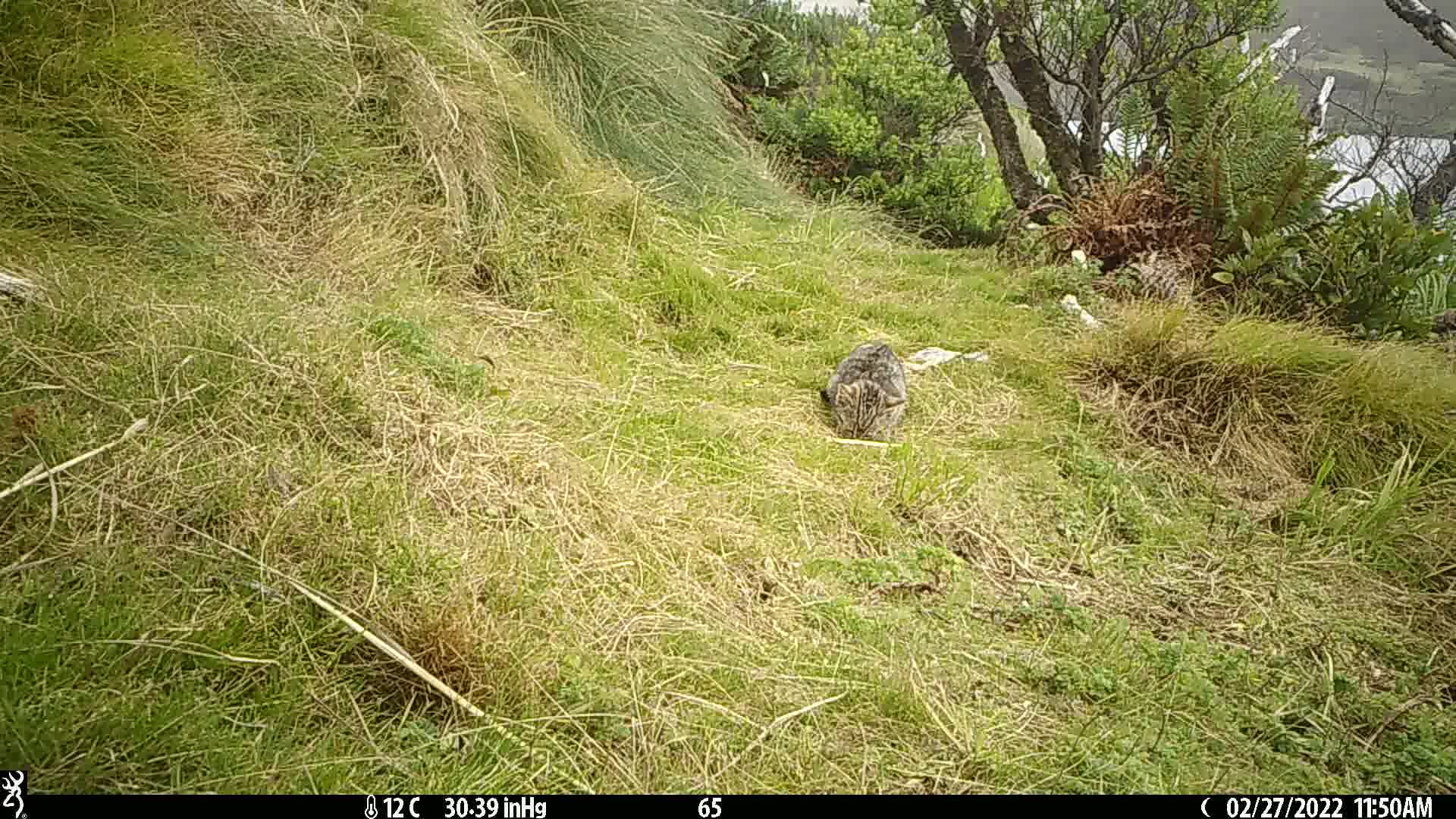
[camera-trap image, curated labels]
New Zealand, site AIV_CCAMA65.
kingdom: Animalia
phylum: Chordata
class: Mammalia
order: Carnivora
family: Felidae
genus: Felis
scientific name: Felis catus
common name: domestic cat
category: cat